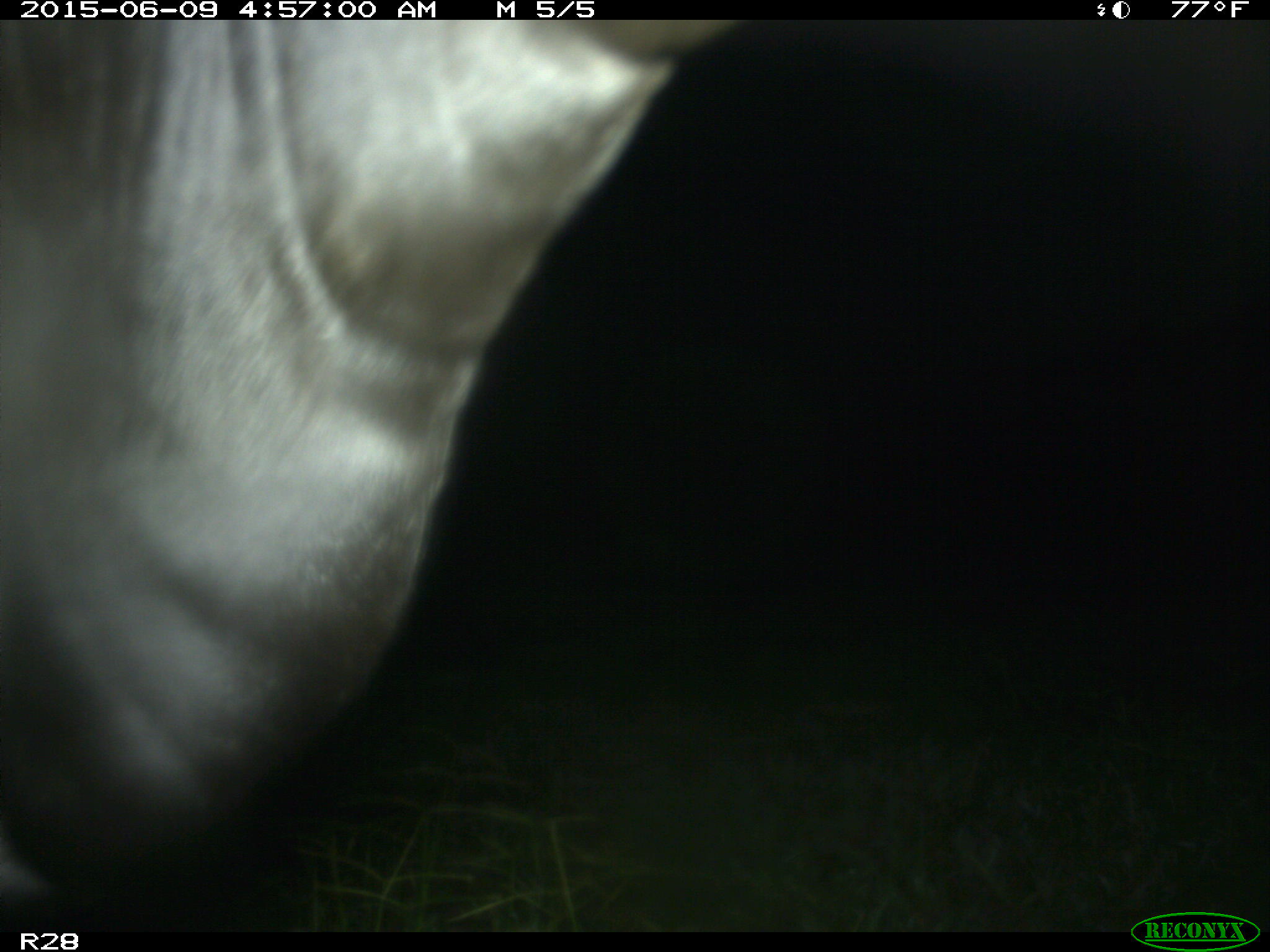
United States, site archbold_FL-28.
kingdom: Animalia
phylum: Chordata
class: Mammalia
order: Artiodactyla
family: Bovidae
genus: Bos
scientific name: Bos taurus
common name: domestic cow